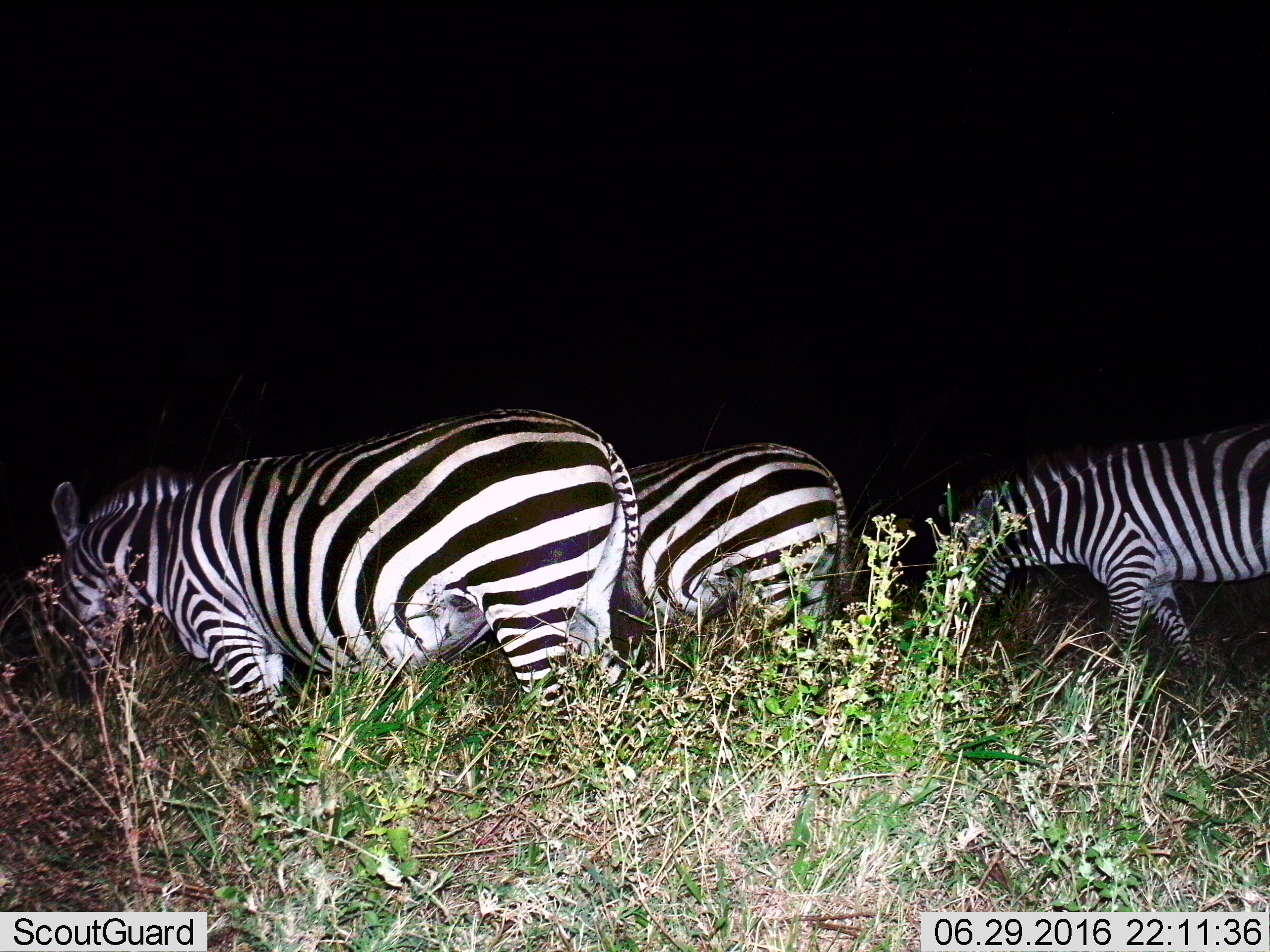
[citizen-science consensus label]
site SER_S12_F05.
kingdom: Animalia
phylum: Chordata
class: Mammalia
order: Perissodactyla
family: Equidae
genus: Equus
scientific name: Equus quagga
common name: plains zebra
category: zebraplains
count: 3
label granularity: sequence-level